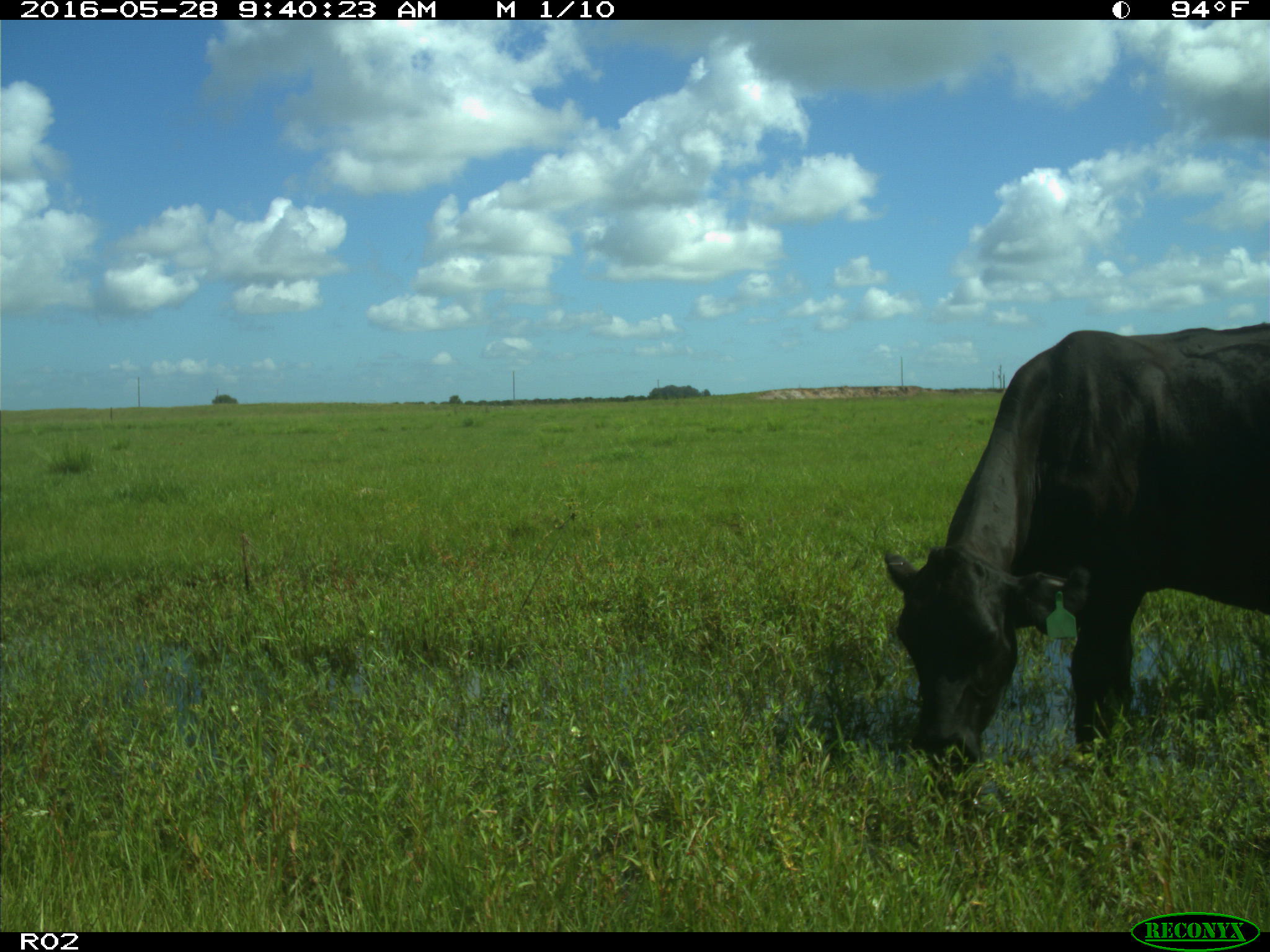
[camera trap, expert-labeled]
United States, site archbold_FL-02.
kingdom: Animalia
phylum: Chordata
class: Mammalia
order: Artiodactyla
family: Bovidae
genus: Bos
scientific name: Bos taurus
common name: domestic cow